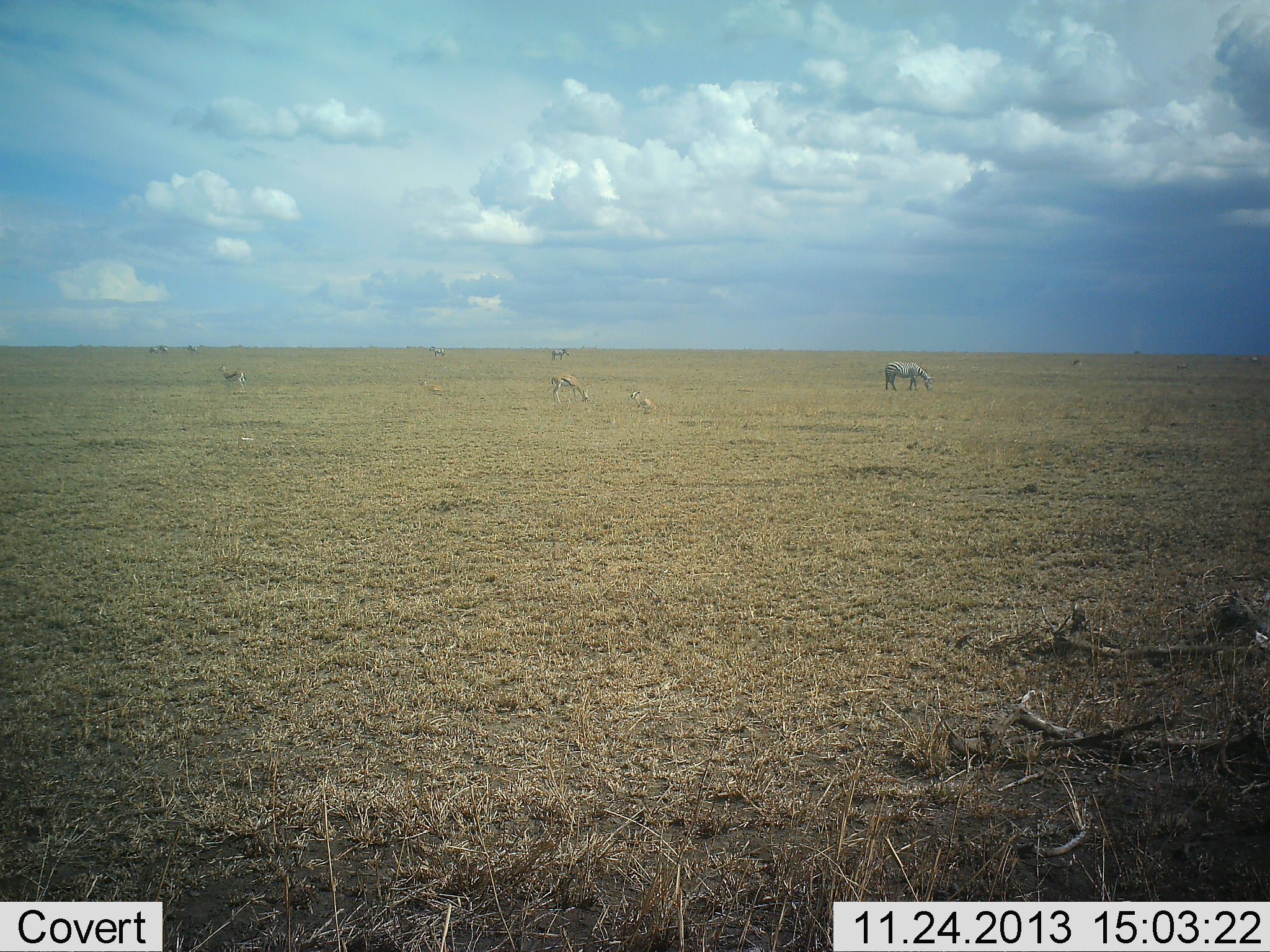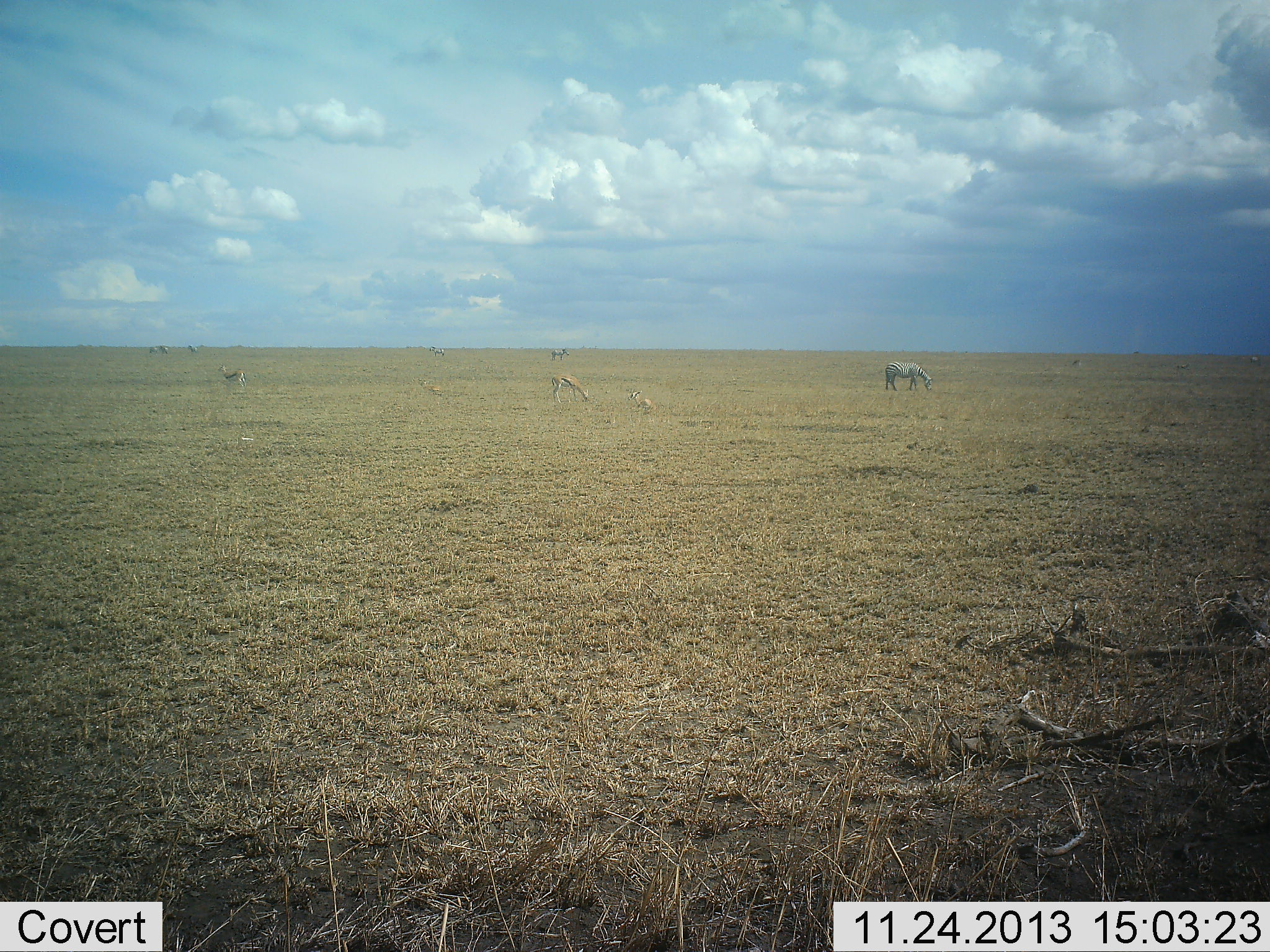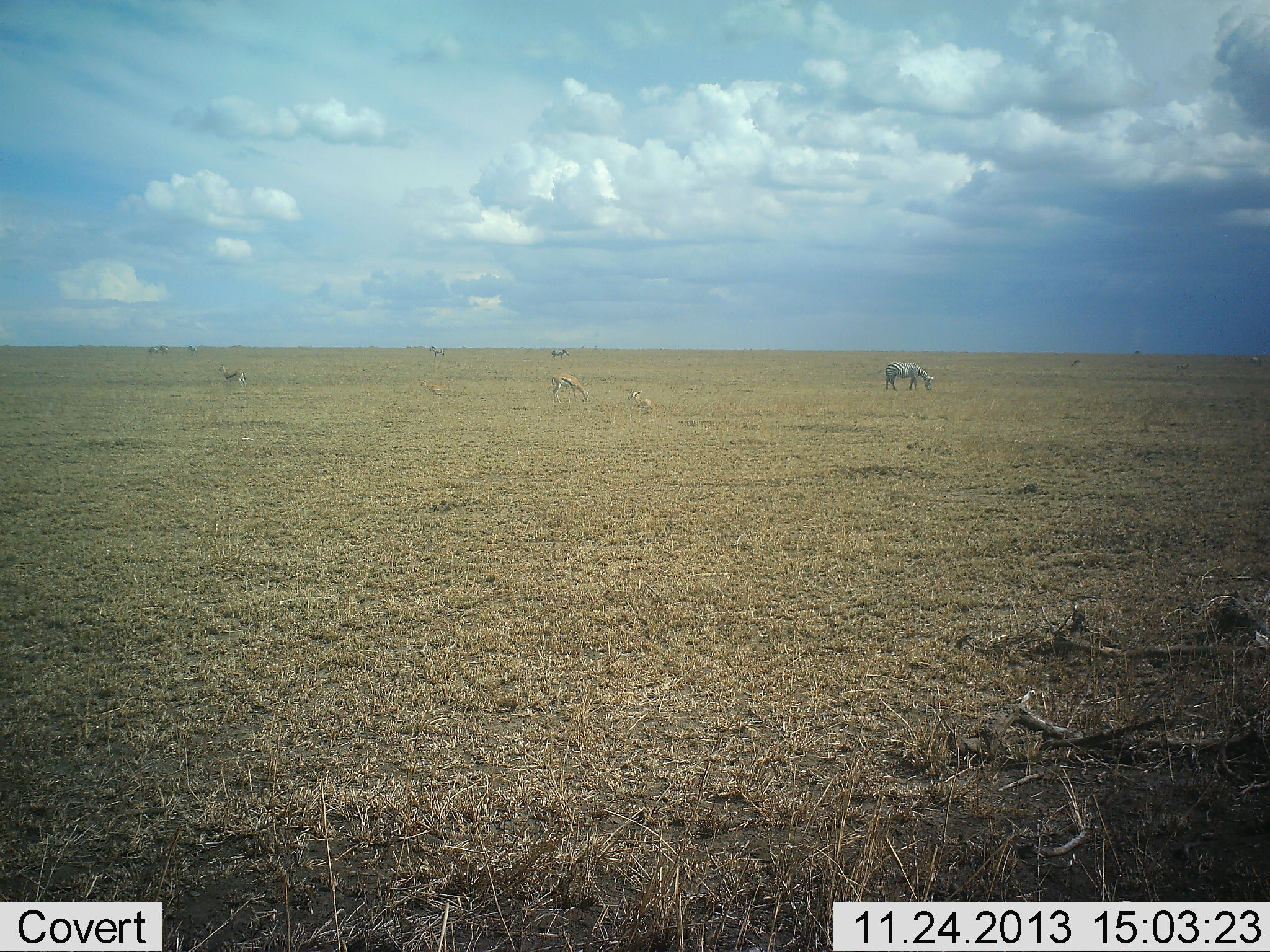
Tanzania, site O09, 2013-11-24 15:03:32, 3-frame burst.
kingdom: Animalia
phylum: Chordata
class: Mammalia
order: Artiodactyla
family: Bovidae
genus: Eudorcas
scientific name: Eudorcas thomsonii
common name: thomson's gazelle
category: gazellethomsons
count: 3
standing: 62%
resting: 38%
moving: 8%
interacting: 0%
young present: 23%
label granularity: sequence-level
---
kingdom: Animalia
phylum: Chordata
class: Mammalia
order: Perissodactyla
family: Equidae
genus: Equus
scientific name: Equus quagga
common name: plains zebra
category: zebra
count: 1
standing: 55%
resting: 0%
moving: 9%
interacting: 0%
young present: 0%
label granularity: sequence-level